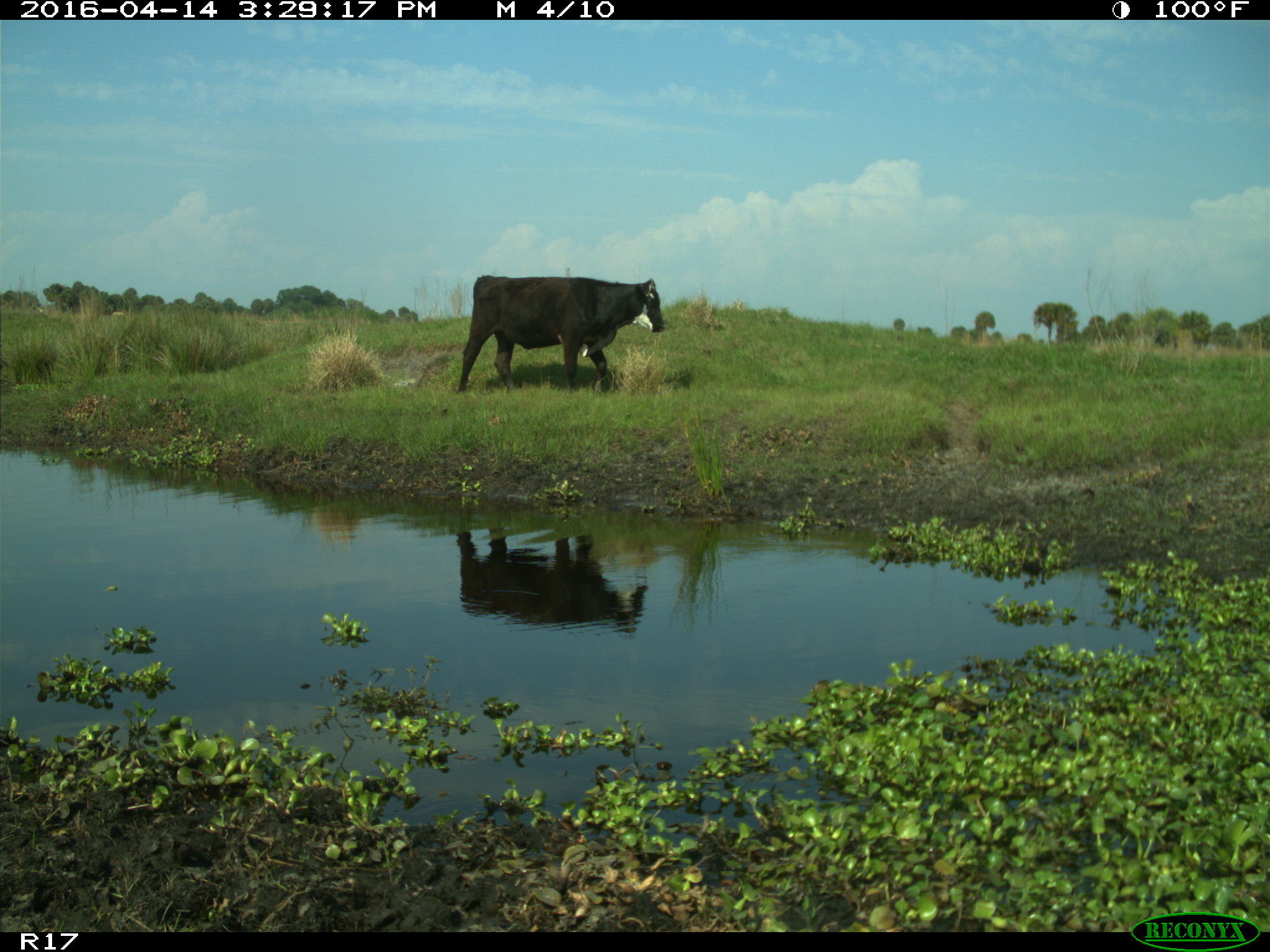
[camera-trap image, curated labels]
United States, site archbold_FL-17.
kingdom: Animalia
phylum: Chordata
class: Mammalia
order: Artiodactyla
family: Bovidae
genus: Bos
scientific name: Bos taurus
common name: domestic cow